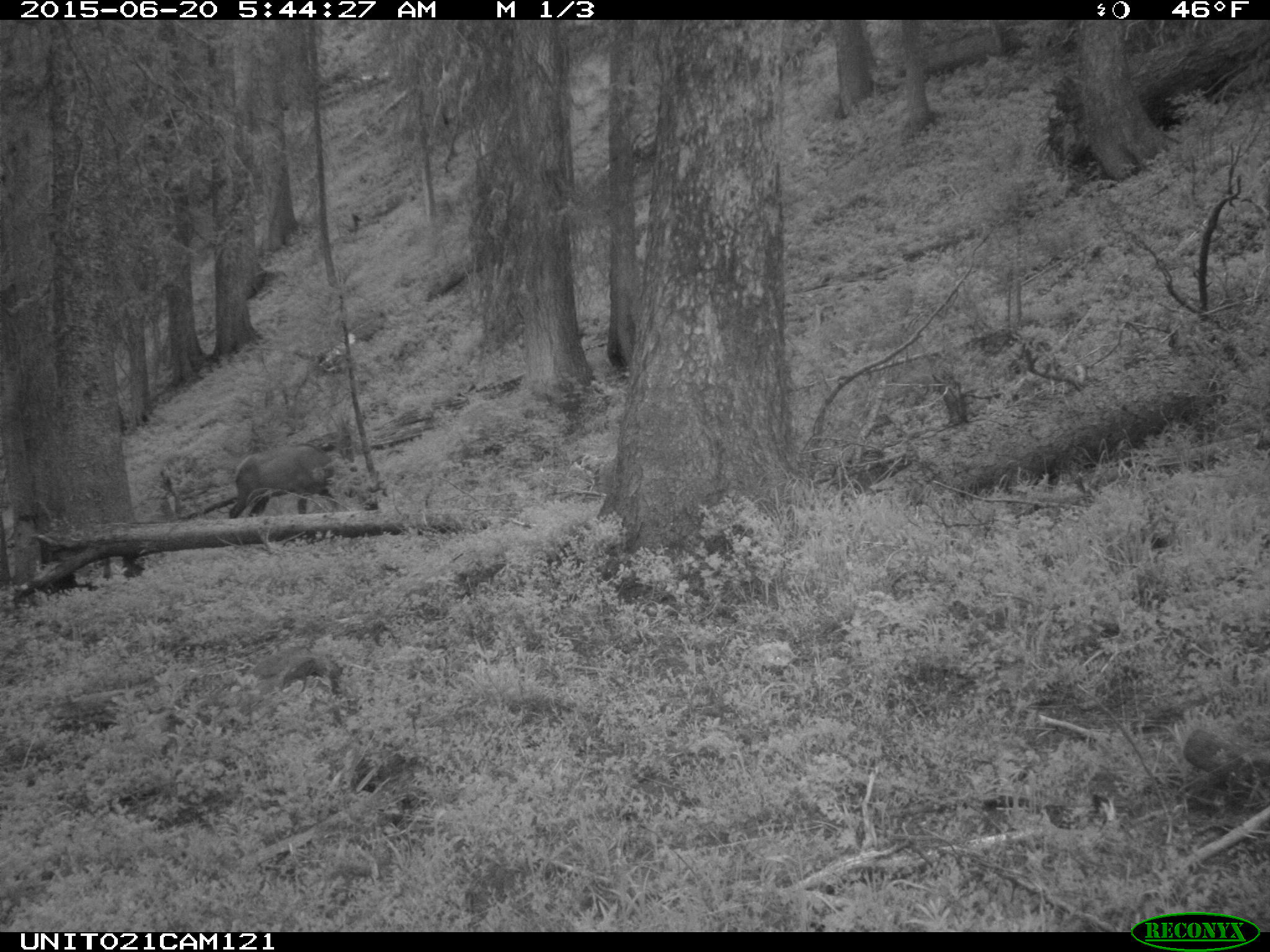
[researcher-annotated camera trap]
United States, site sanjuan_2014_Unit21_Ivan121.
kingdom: Animalia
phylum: Chordata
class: Mammalia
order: Artiodactyla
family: Cervidae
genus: Cervus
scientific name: Cervus elaphus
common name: red deer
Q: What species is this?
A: Cervus elaphus (red deer).